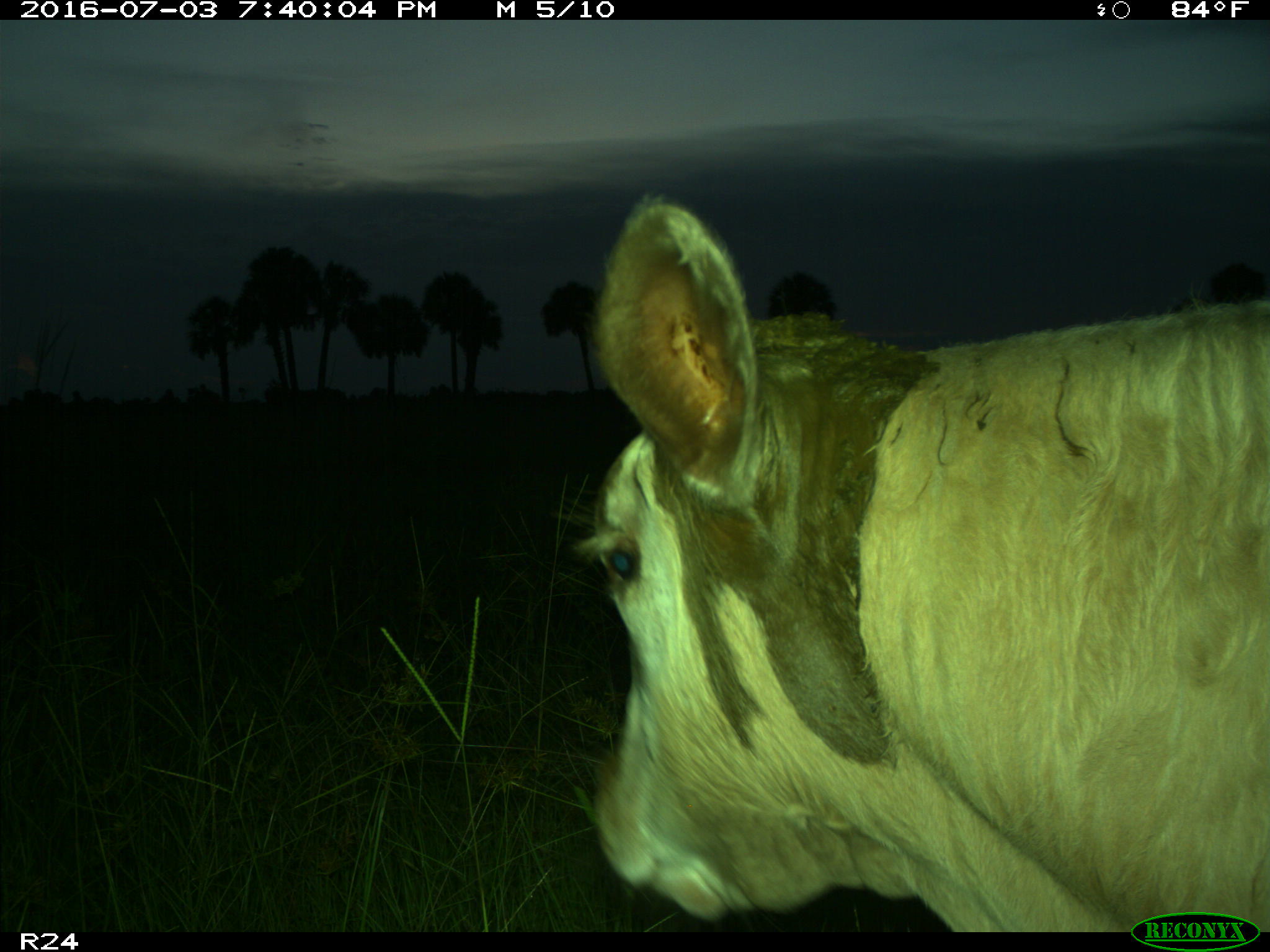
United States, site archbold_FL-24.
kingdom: Animalia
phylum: Chordata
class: Mammalia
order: Artiodactyla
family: Bovidae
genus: Bos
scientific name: Bos taurus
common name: domestic cow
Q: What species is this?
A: Bos taurus (domestic cow).